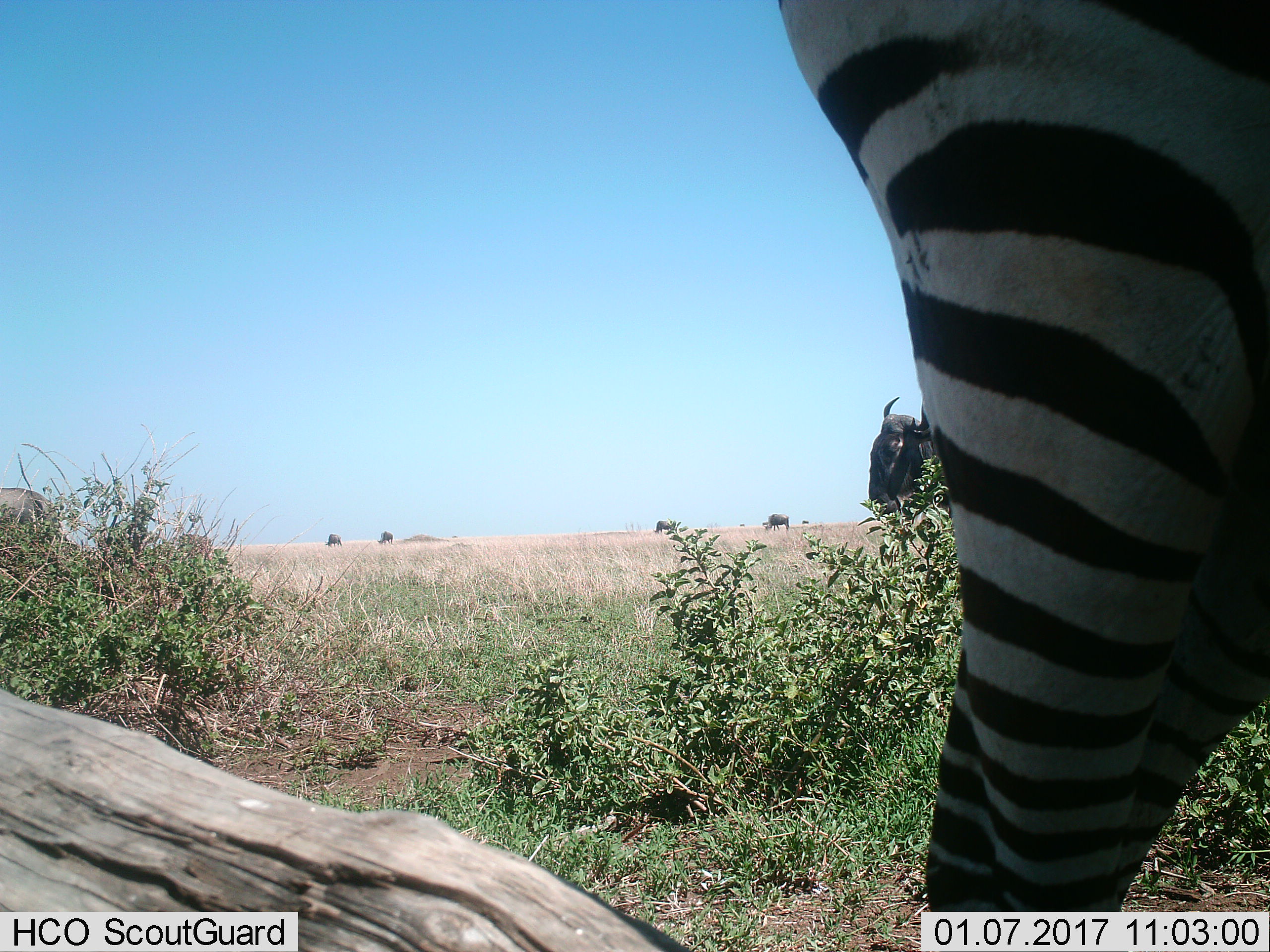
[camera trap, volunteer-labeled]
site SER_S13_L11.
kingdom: Animalia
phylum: Chordata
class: Mammalia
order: Artiodactyla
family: Bovidae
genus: Connochaetes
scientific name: Connochaetes taurinus taurinus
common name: blue wildebeest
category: wildebeestblue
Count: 8.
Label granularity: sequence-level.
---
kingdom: Animalia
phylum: Chordata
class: Mammalia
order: Perissodactyla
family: Equidae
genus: Equus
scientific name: Equus quagga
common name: plains zebra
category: zebraplains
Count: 1.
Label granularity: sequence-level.